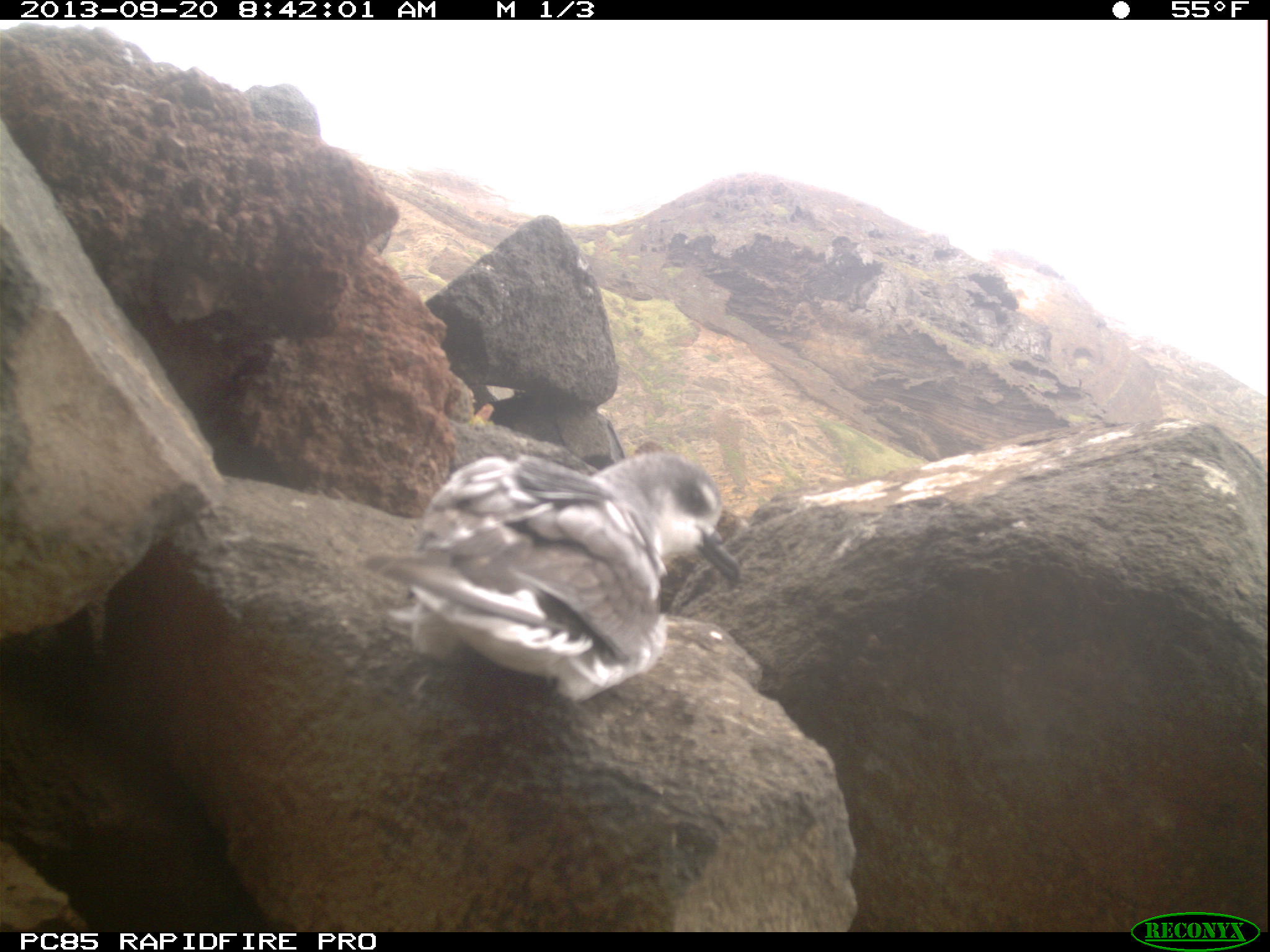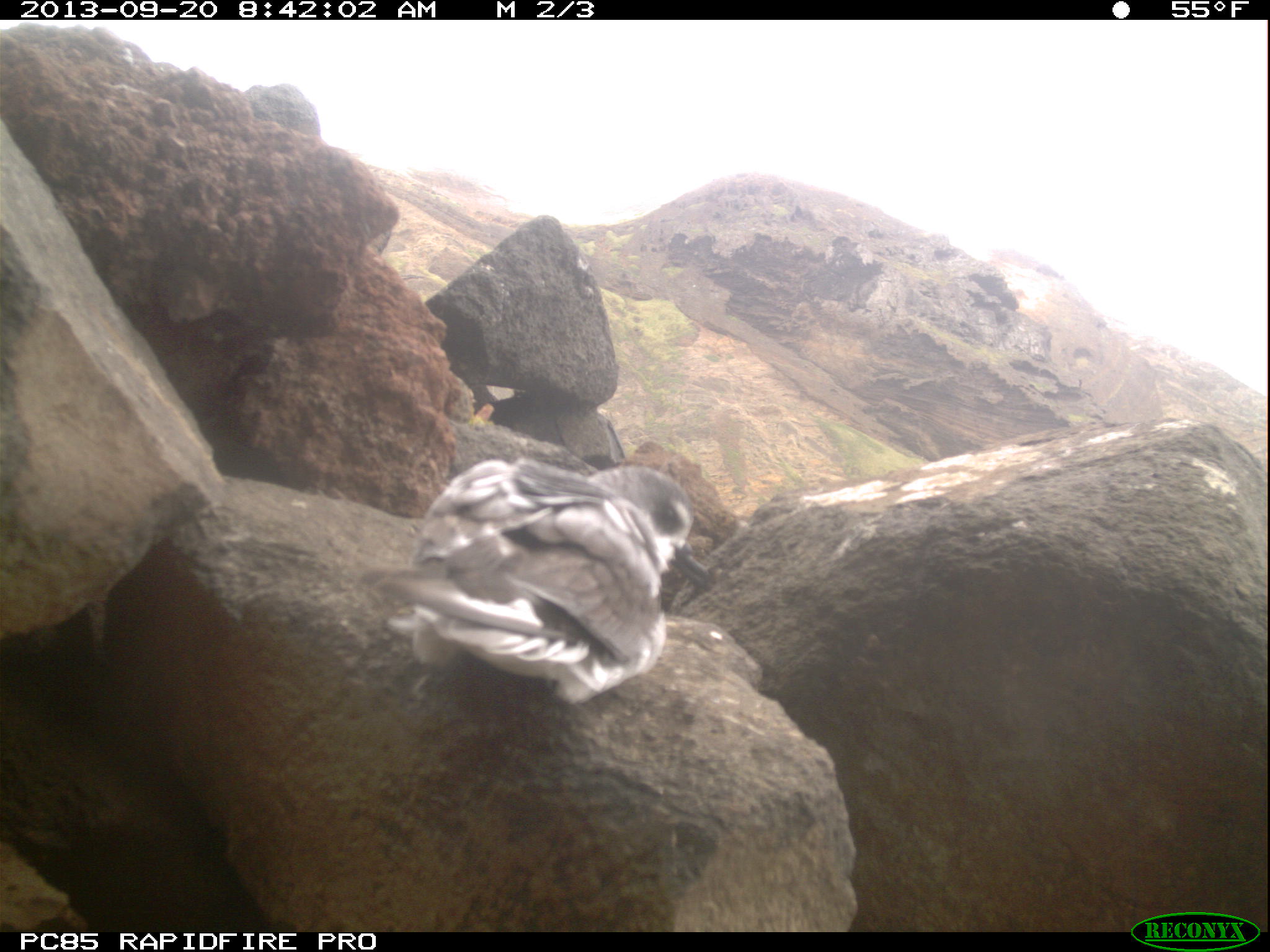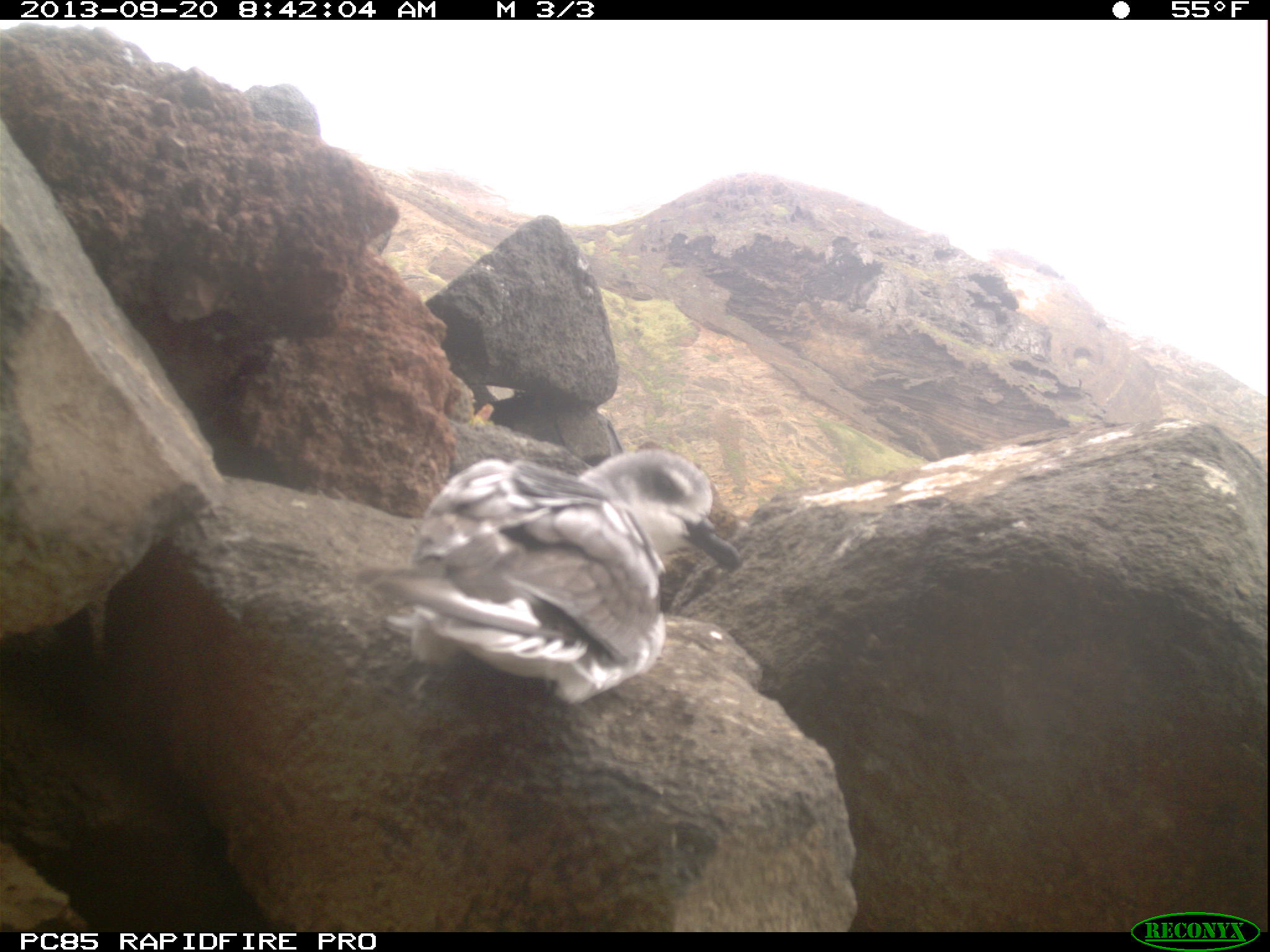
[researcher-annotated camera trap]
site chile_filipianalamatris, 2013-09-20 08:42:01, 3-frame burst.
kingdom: Animalia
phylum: Chordata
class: Aves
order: Procellariiformes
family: Procellariidae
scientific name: Procellariidae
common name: petrel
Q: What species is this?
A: Petrel (Procellariidae).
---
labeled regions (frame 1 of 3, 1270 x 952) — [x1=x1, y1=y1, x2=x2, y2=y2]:
petrel: [x1=354, y1=444, x2=742, y2=712]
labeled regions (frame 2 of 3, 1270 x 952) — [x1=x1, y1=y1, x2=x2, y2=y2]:
petrel: [x1=350, y1=450, x2=712, y2=718]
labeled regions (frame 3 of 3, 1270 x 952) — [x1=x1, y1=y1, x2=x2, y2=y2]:
petrel: [x1=347, y1=449, x2=742, y2=717]